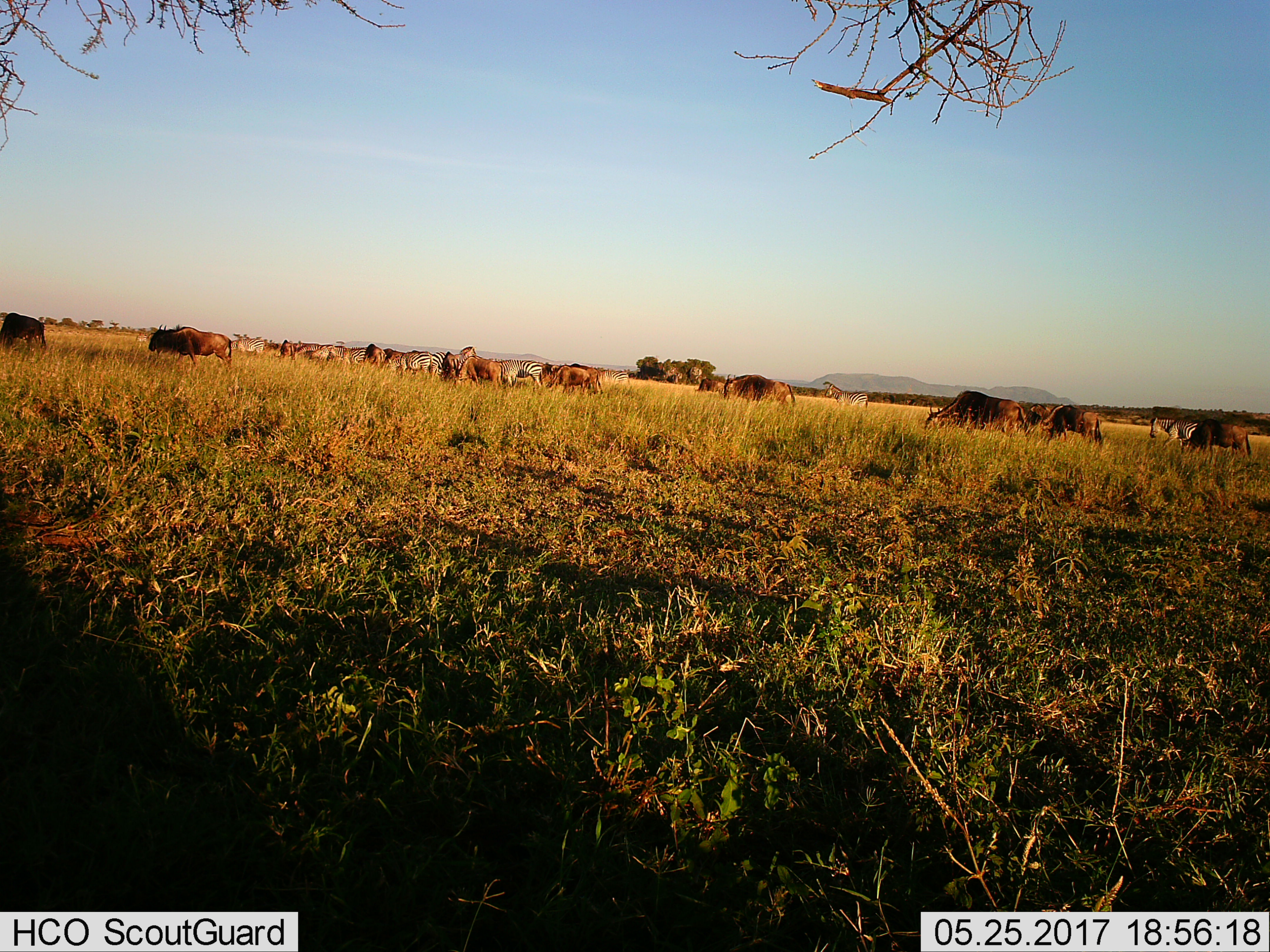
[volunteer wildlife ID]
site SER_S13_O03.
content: unidentified animal